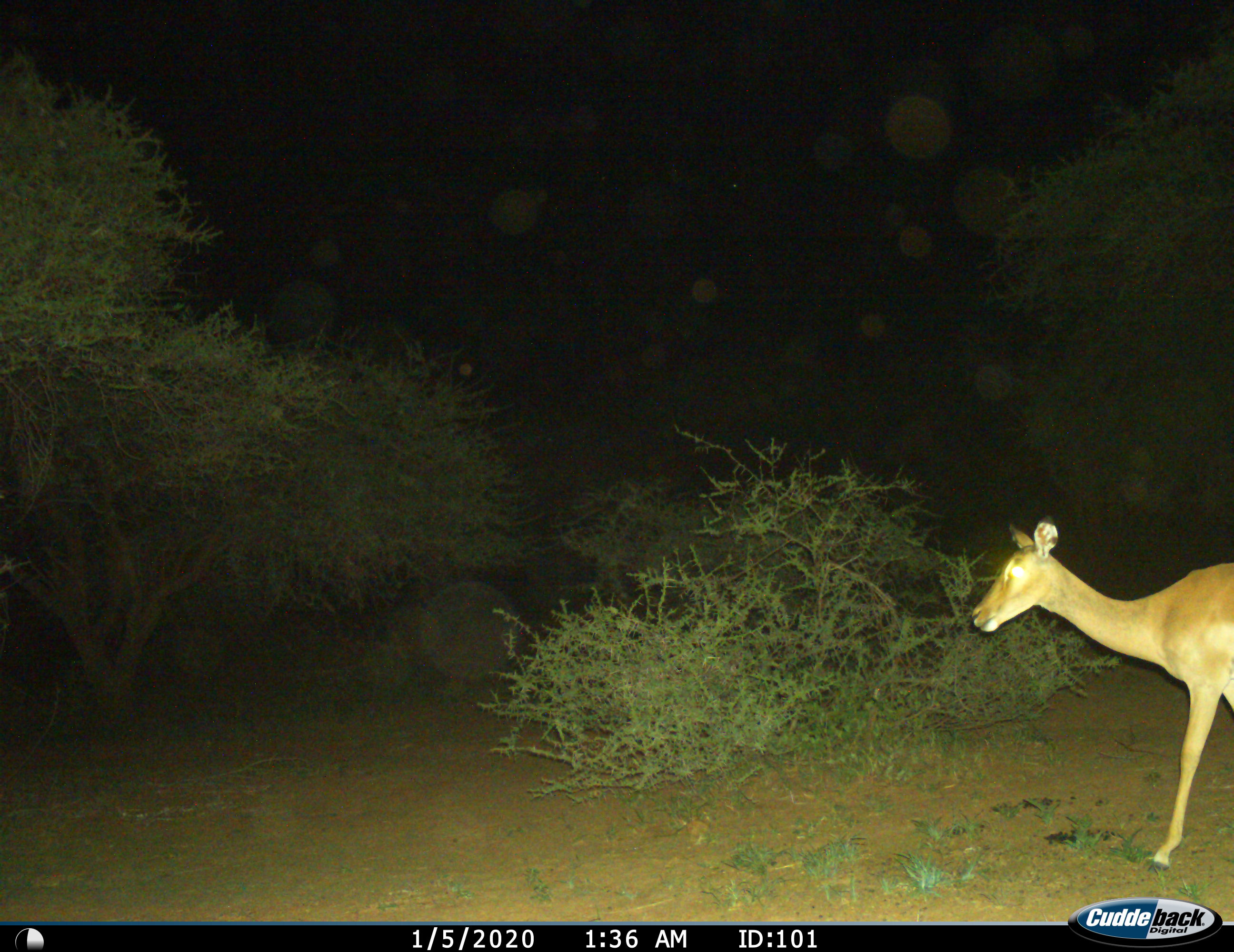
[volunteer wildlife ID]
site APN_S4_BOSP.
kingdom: Animalia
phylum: Chordata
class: Mammalia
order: Artiodactyla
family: Bovidae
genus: Aepyceros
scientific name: Aepyceros melampus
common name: impala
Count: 1.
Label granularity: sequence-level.